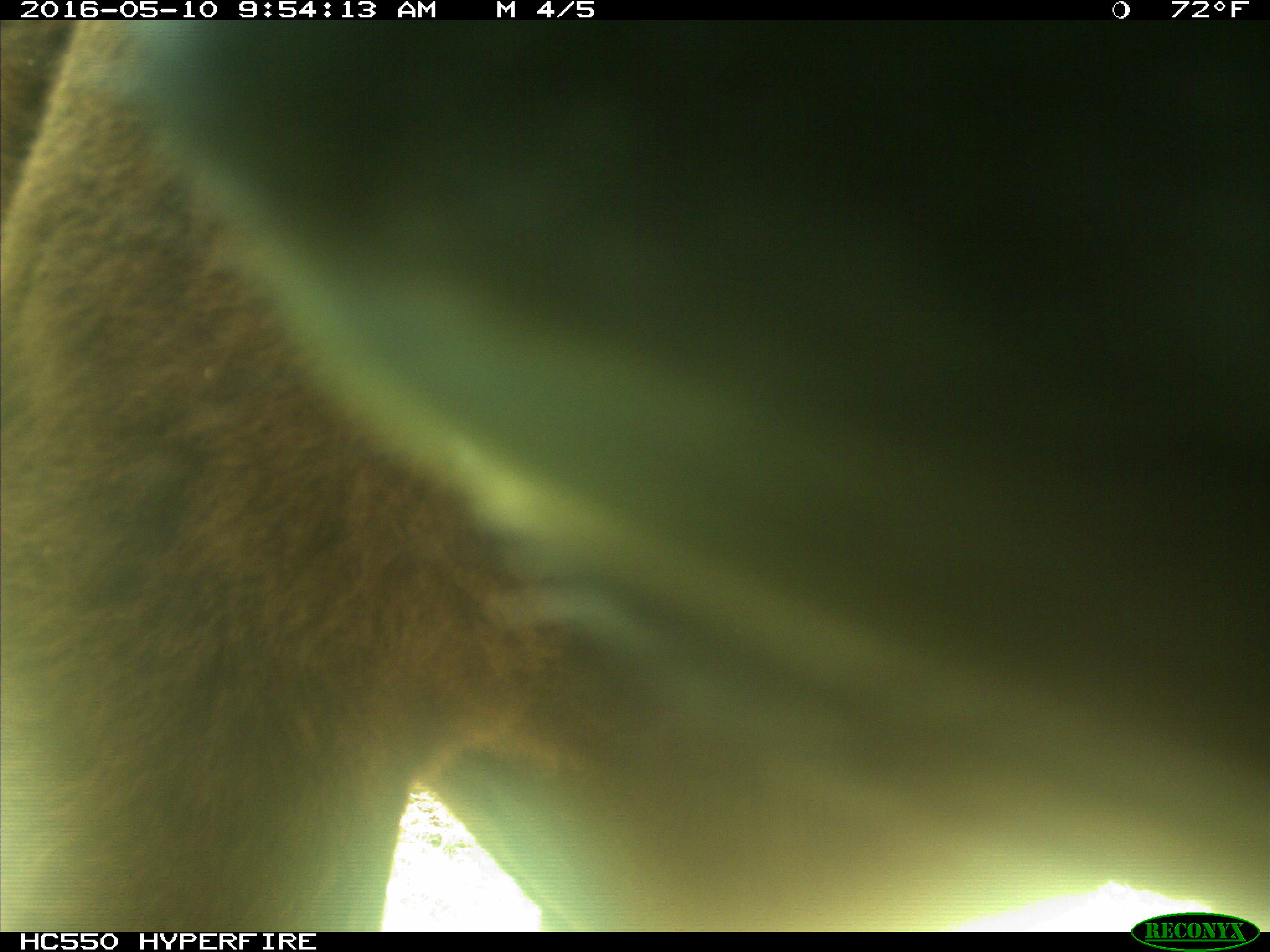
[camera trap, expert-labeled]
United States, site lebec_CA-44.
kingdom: Animalia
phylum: Chordata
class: Mammalia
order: Artiodactyla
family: Bovidae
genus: Bos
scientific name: Bos taurus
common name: domestic cow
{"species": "Bos taurus (domestic cow)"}